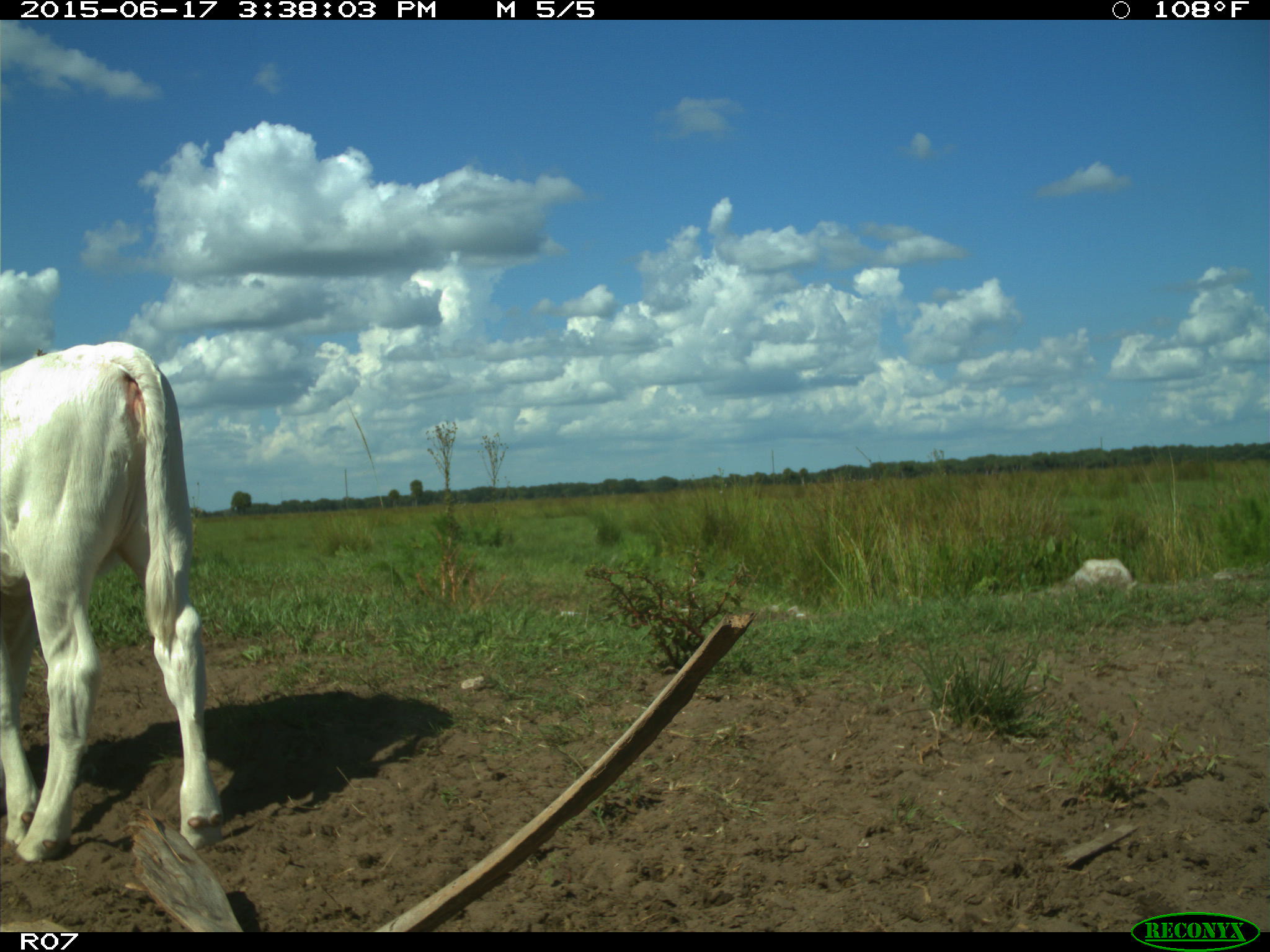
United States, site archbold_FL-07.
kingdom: Animalia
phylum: Chordata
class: Mammalia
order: Artiodactyla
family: Bovidae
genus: Bos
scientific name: Bos taurus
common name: domestic cow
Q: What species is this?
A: Bos taurus (domestic cow).